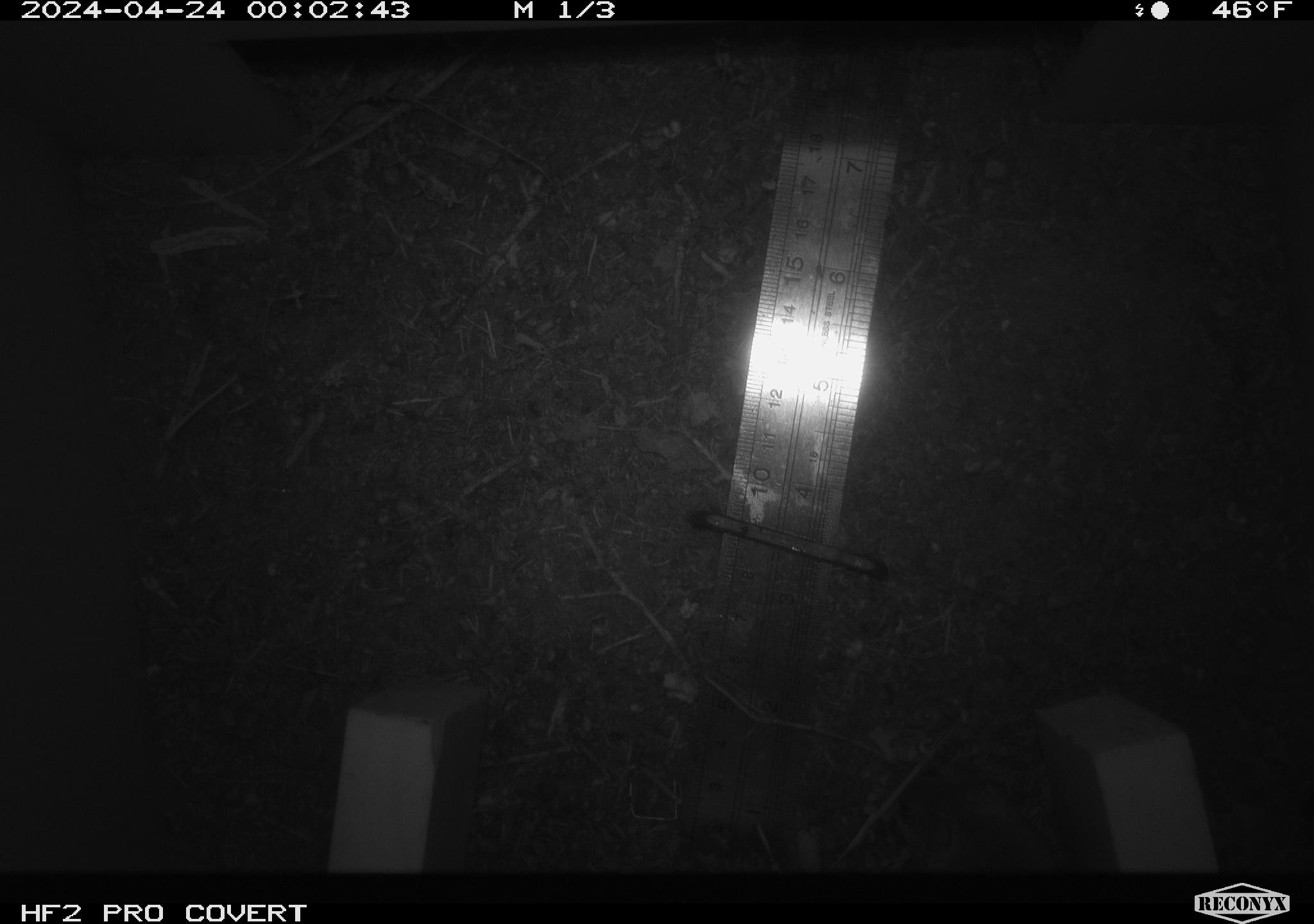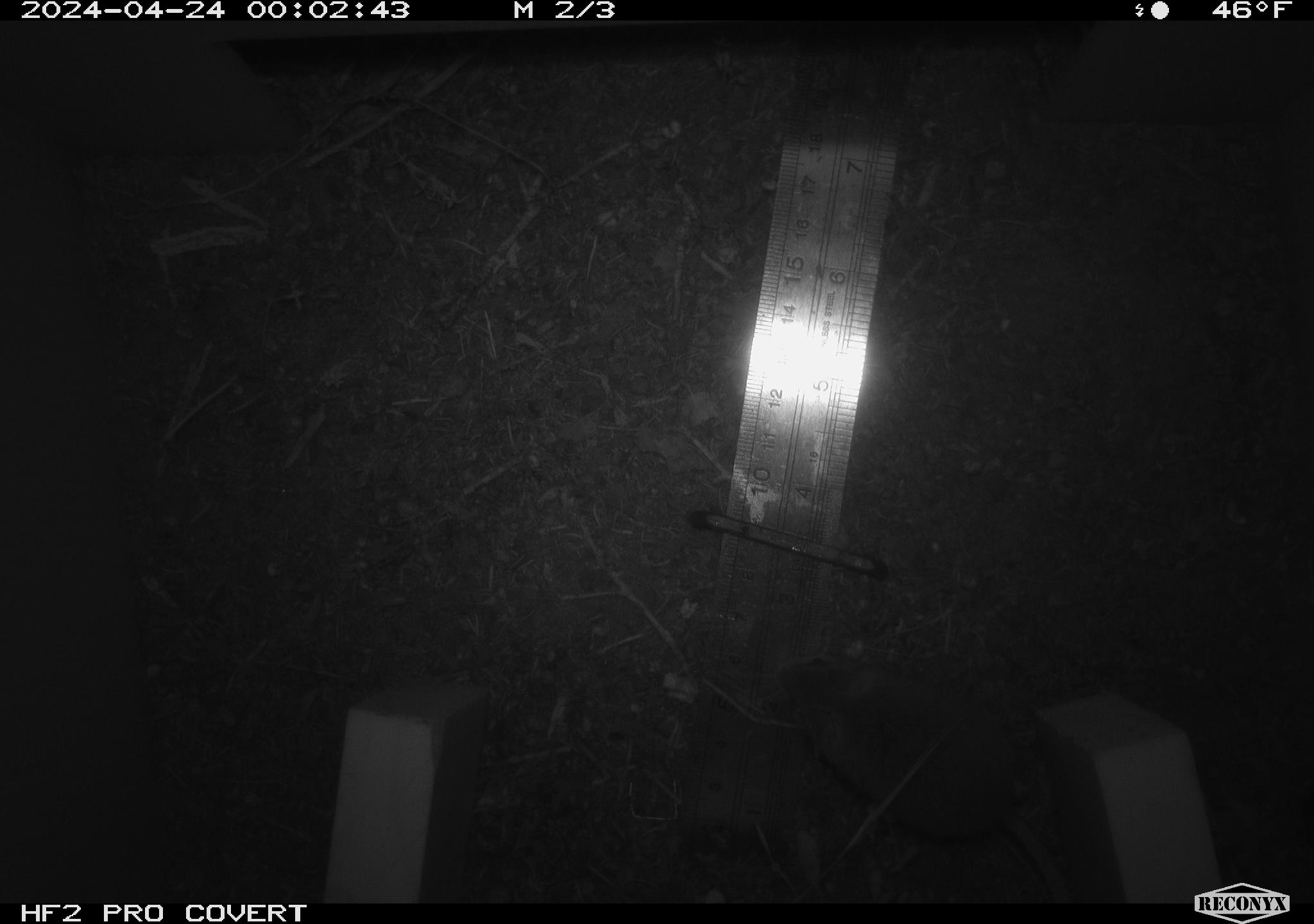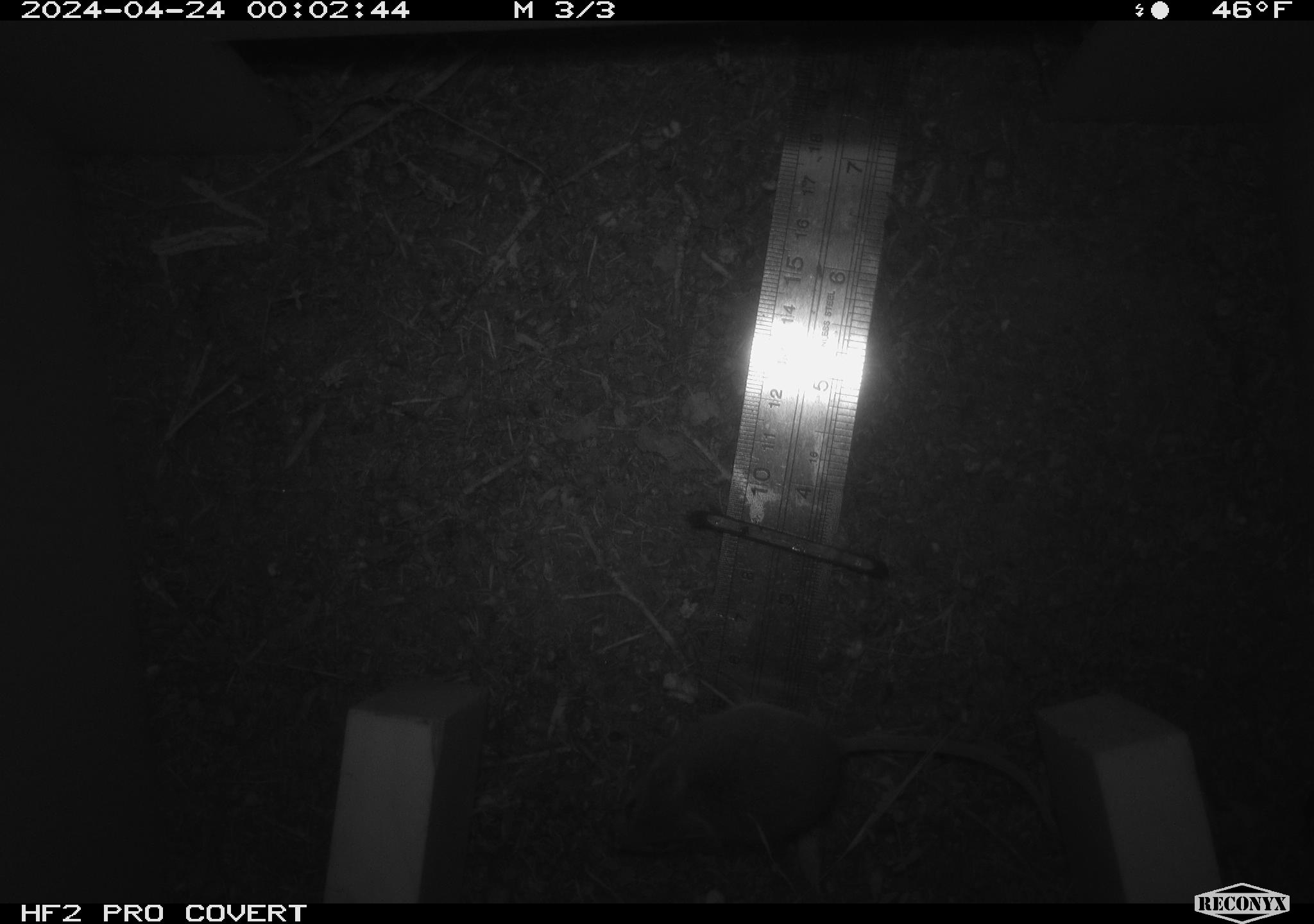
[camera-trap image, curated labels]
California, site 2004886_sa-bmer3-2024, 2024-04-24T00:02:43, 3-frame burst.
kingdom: Animalia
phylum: Chordata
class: Mammalia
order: Rodentia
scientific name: Rodentia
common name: mouse species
Mouse species (Rodentia).